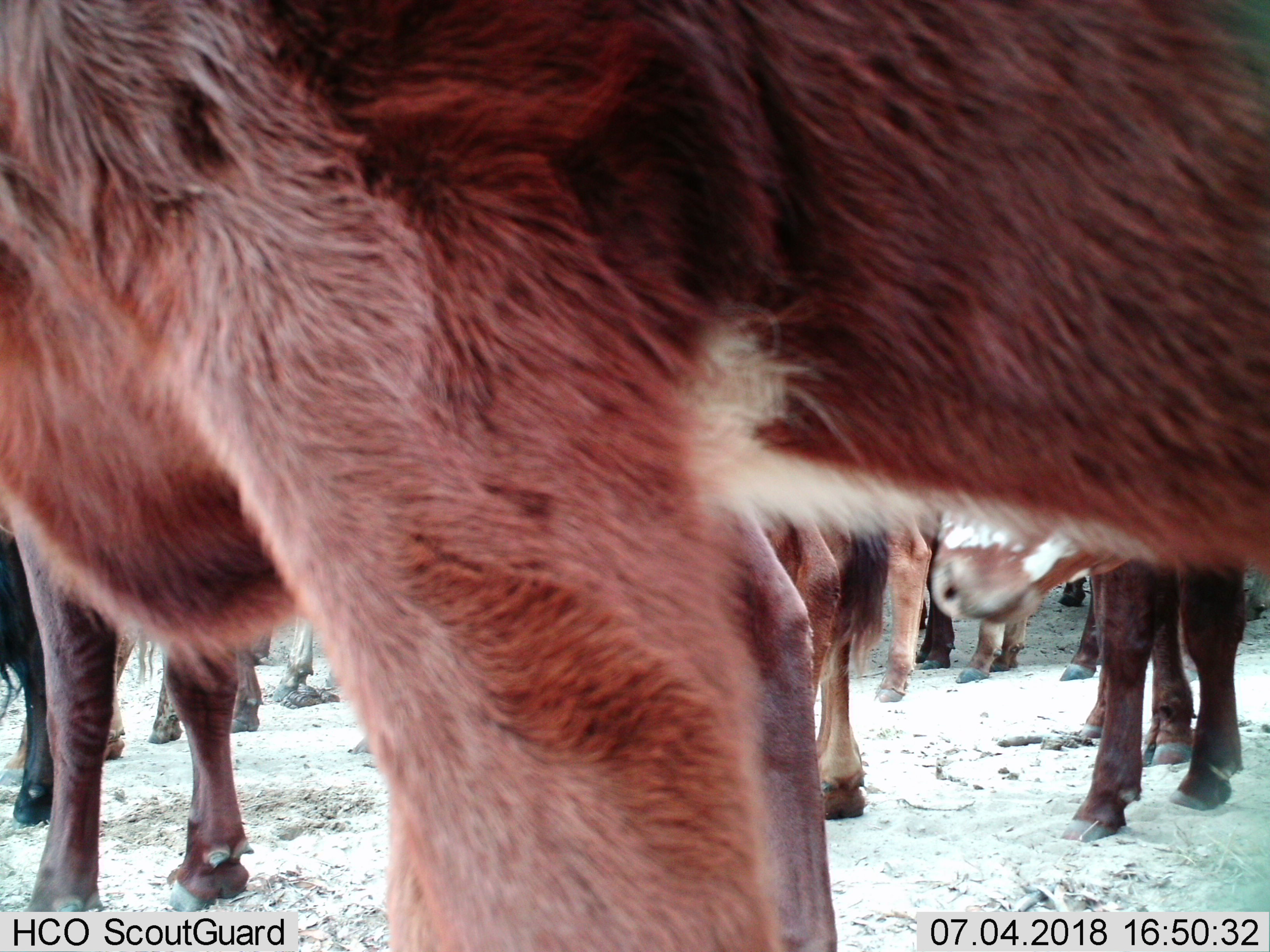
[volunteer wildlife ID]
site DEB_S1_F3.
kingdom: Animalia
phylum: Chordata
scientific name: Vertebrata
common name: domestic animal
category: domesticanimal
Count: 11-50.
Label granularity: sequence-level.